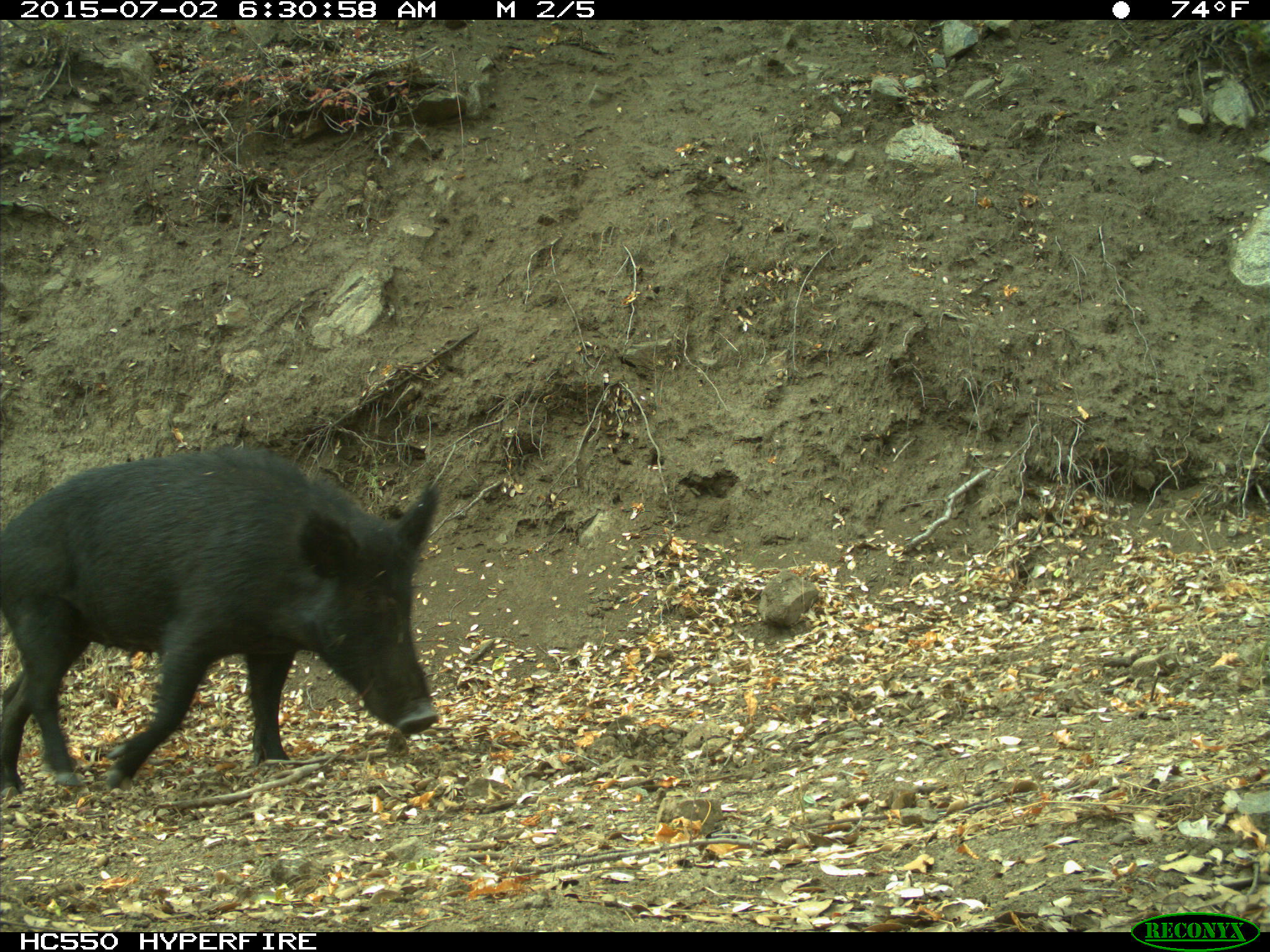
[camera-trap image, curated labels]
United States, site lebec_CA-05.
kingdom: Animalia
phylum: Chordata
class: Mammalia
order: Artiodactyla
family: Suidae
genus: Sus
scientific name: Sus scrofa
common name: wild boar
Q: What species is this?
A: Sus scrofa (wild boar).